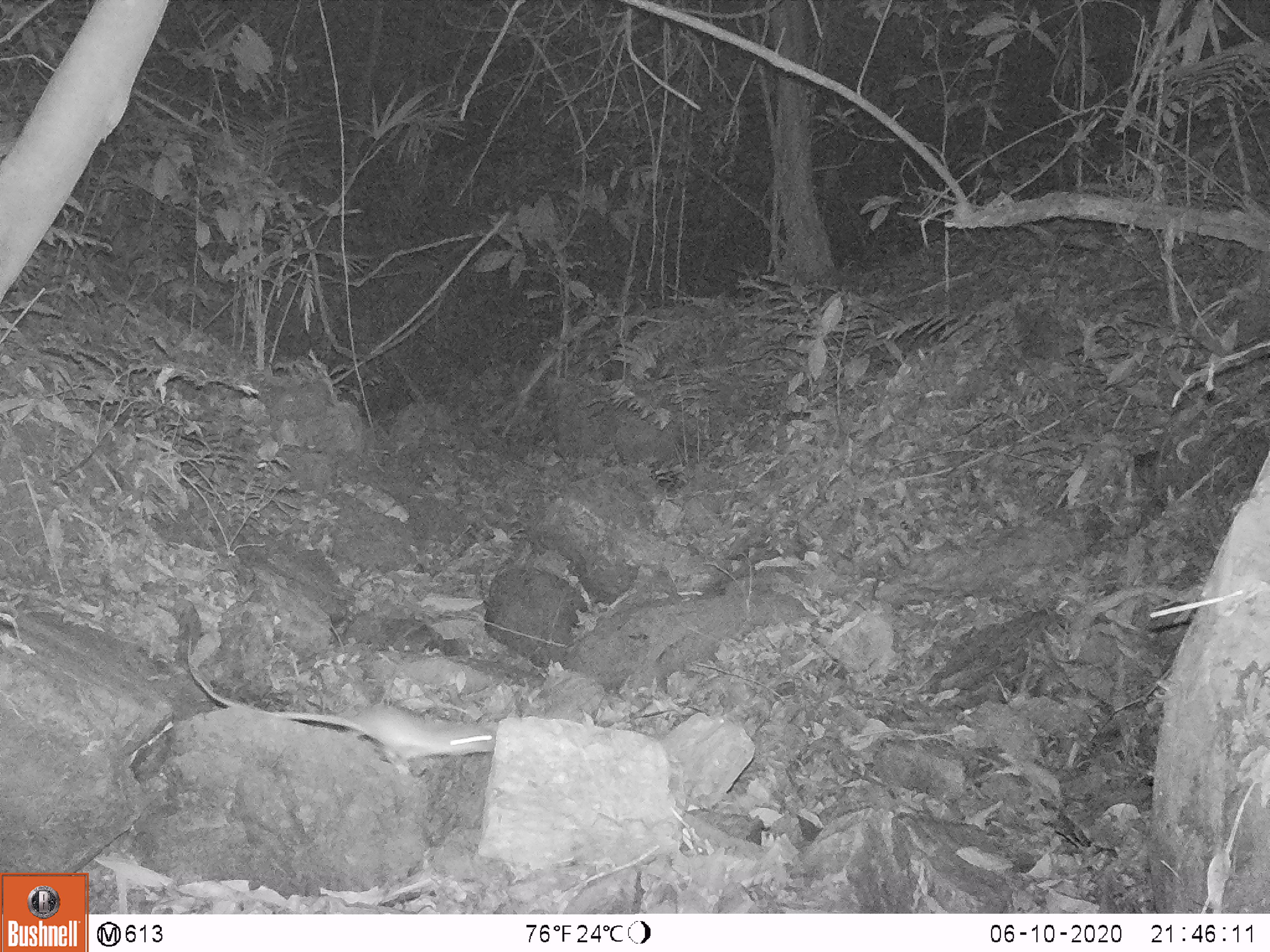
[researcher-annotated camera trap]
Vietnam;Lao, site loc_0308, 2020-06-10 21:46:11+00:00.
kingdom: Animalia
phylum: Chordata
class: Mammalia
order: Rodentia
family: Muridae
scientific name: Muridae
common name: old-world mice and rats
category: unidentified murid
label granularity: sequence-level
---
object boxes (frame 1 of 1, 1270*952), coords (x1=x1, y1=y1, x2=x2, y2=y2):
unidentified murid: (x1=186, y1=639, x2=494, y2=775)